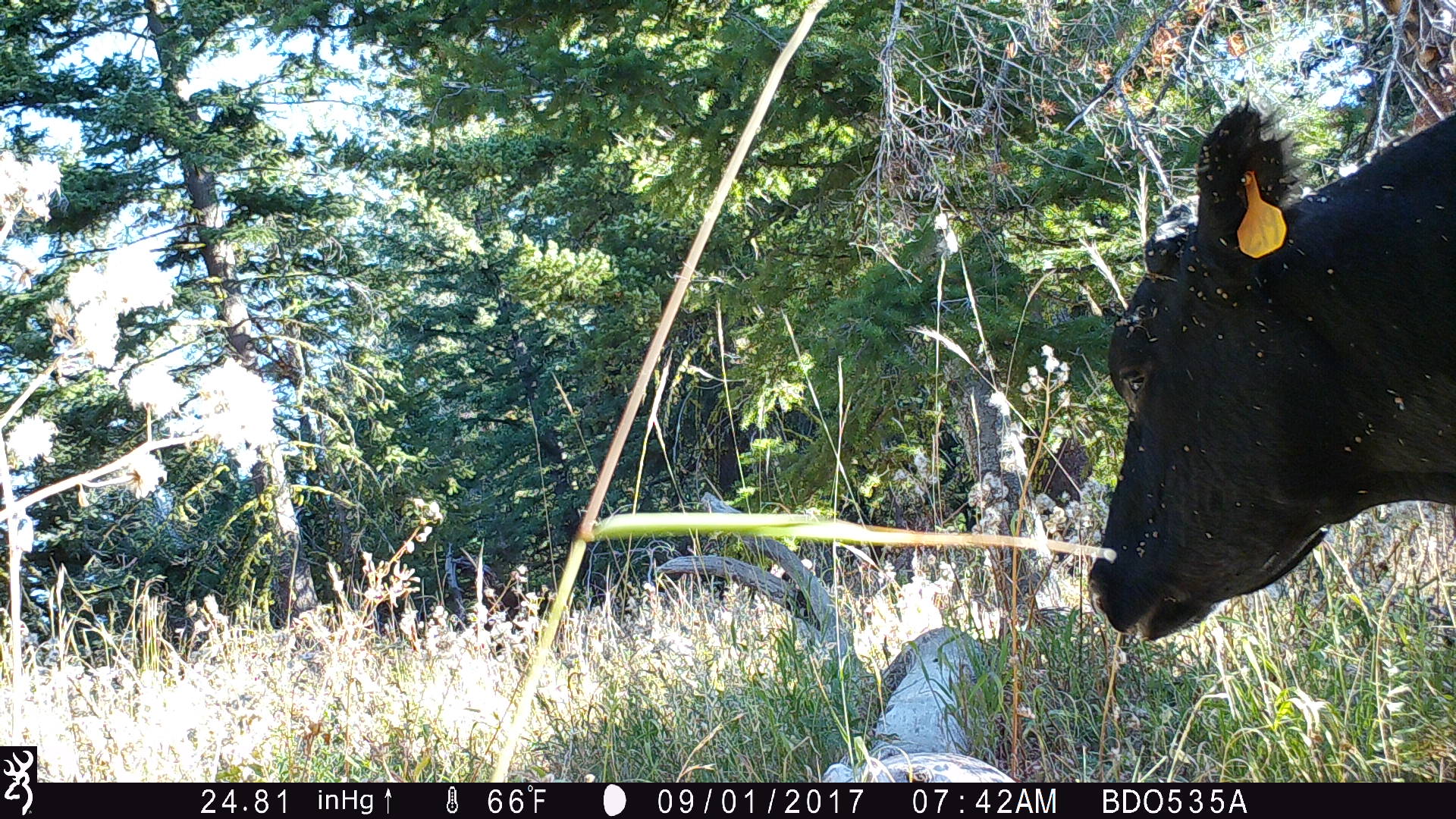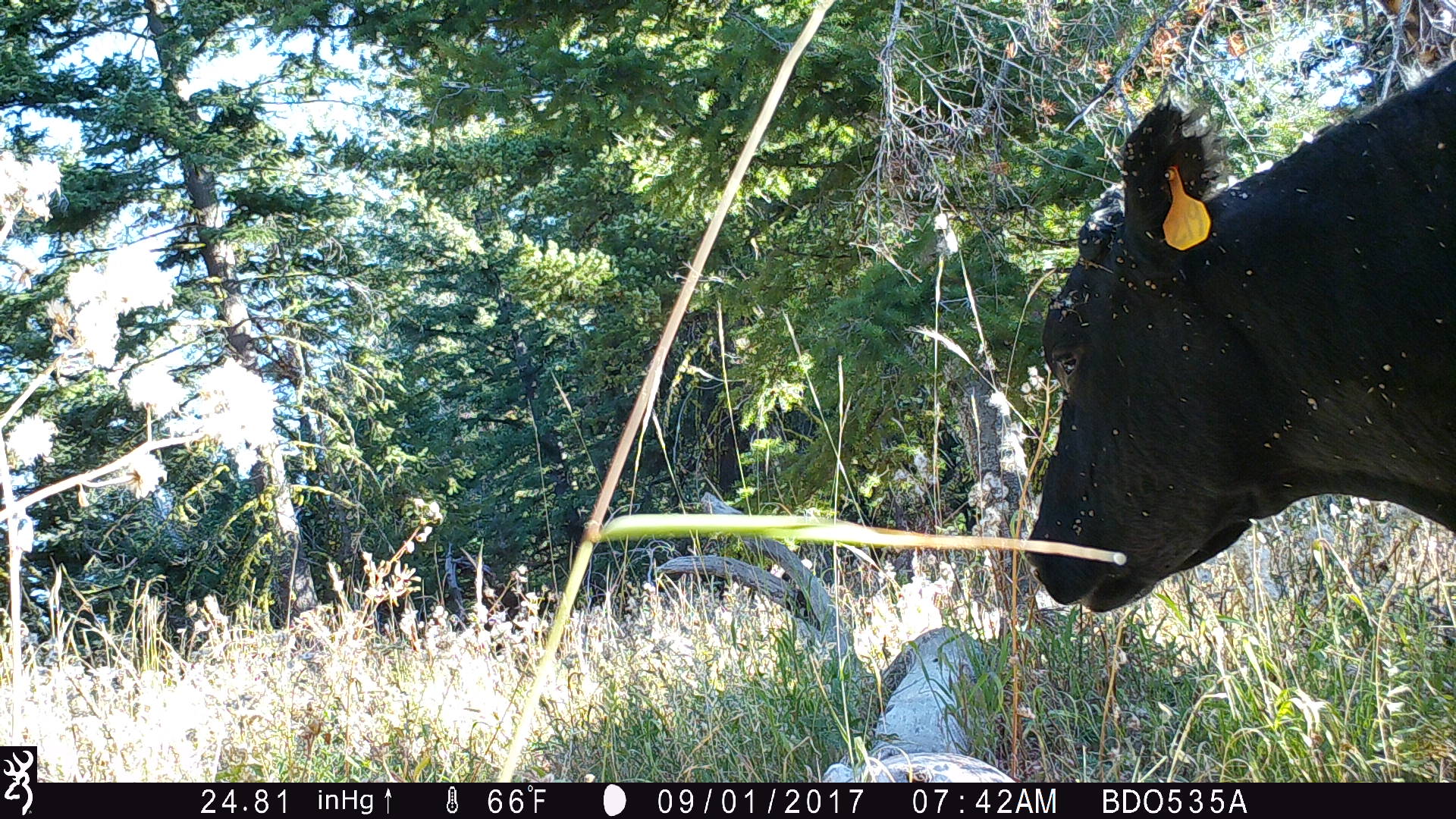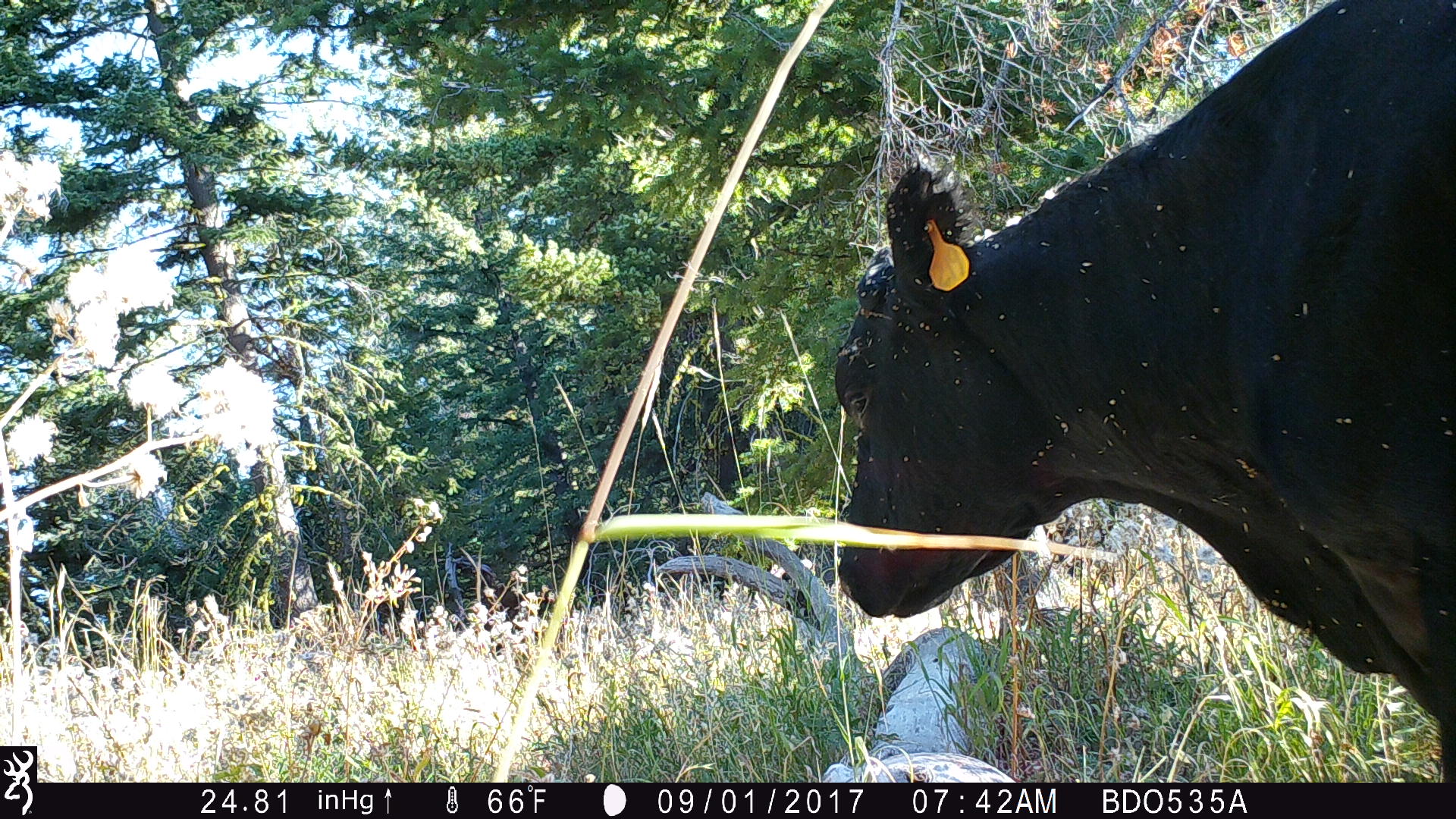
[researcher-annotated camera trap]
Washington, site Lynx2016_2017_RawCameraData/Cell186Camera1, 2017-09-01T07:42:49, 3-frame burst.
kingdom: Animalia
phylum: Chordata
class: Mammalia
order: Artiodactyla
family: Bovidae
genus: Bos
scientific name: Bos taurus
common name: domestic cattle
Domestic cattle (Bos taurus). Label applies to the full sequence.